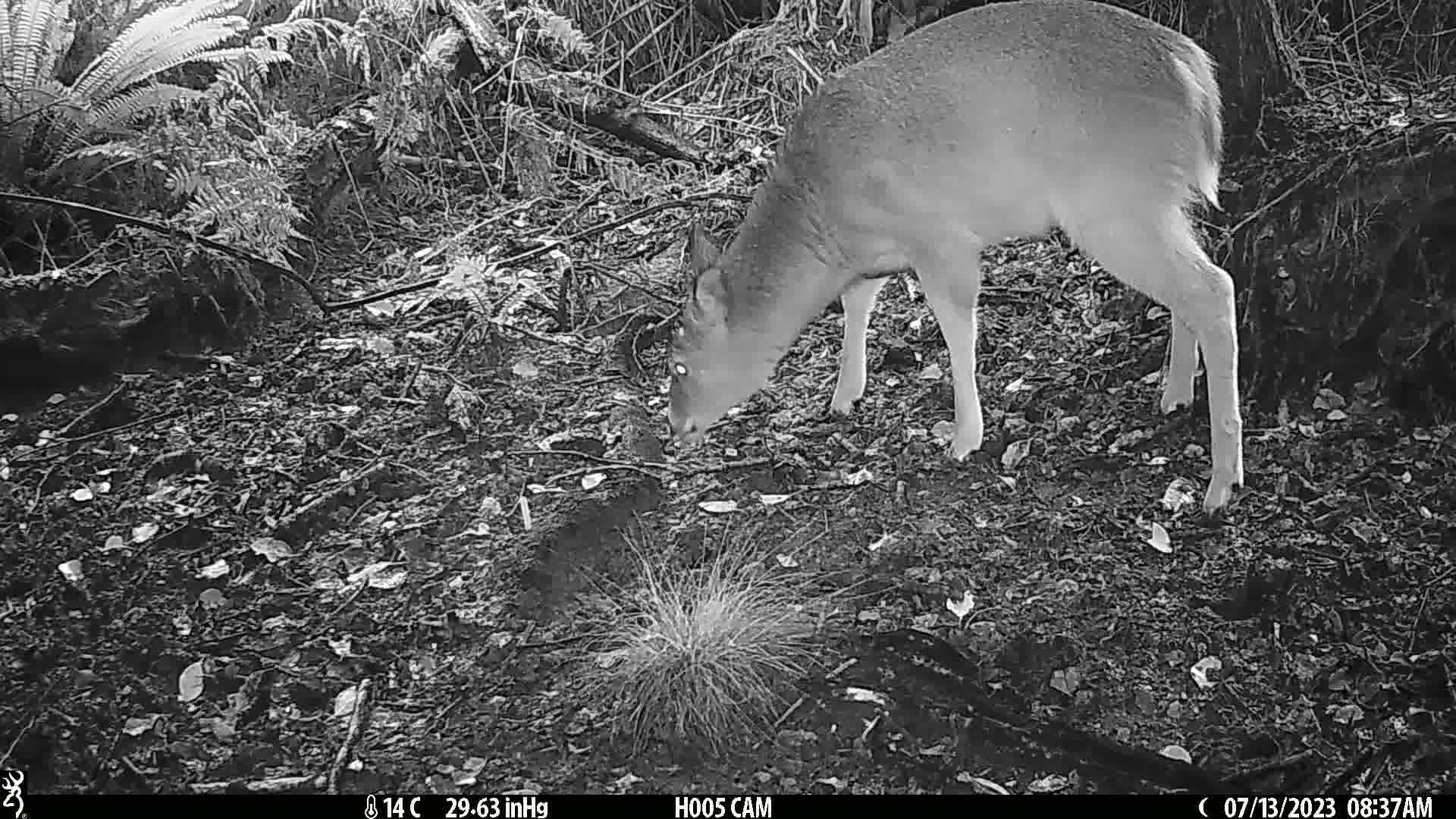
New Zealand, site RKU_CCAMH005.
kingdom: Animalia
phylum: Chordata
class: Mammalia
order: Artiodactyla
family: Cervidae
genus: Odocoileus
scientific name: Odocoileus virginianus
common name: white-tailed deer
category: white tailed deer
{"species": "white tailed deer (white-tailed deer) (Odocoileus virginianus)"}